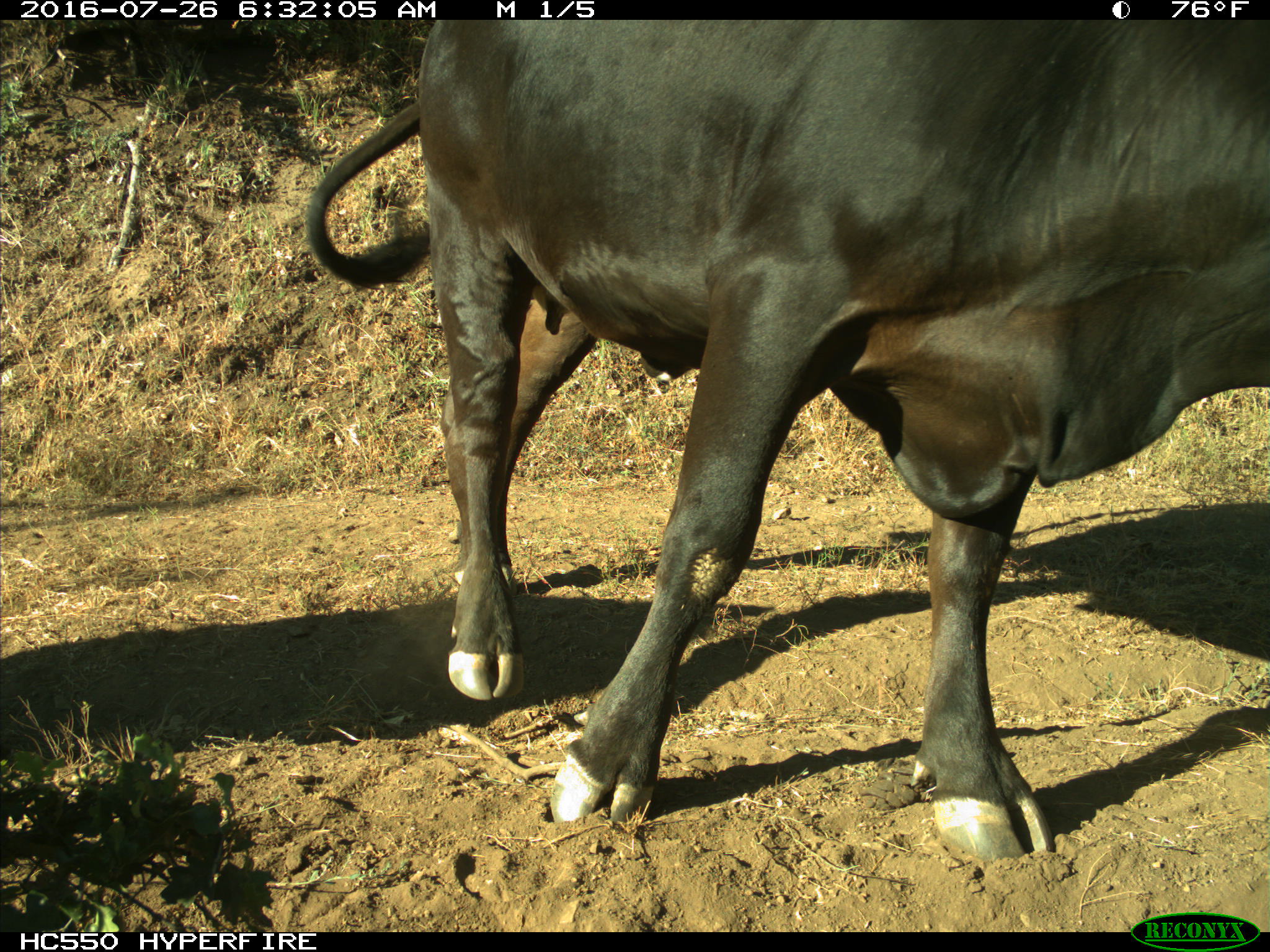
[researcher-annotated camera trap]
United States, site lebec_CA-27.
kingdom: Animalia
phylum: Chordata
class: Mammalia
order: Artiodactyla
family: Bovidae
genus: Bos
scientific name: Bos taurus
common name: domestic cow